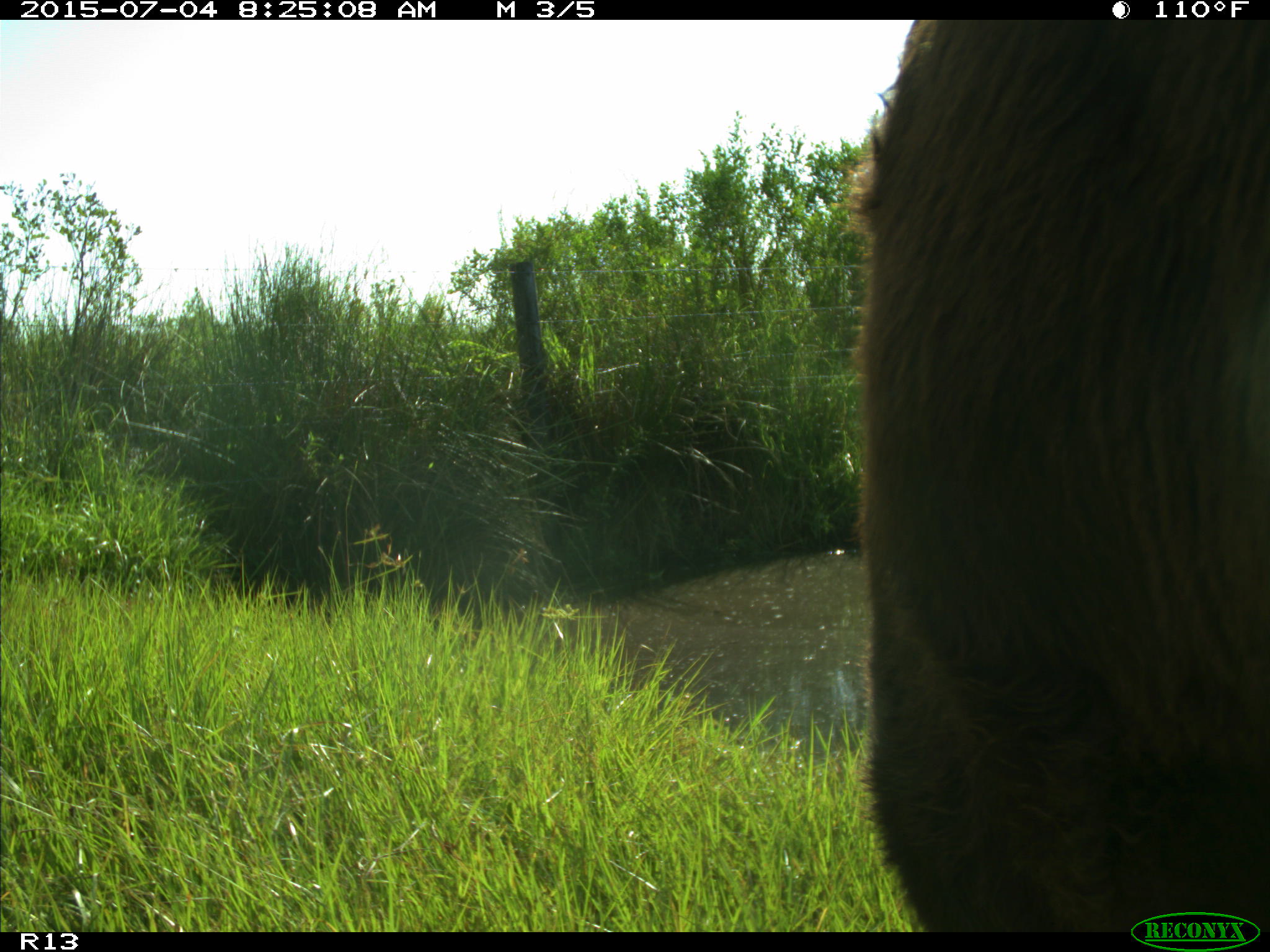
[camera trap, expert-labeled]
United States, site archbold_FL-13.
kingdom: Animalia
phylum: Chordata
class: Mammalia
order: Artiodactyla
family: Bovidae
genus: Bos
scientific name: Bos taurus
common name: domestic cow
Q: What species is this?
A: Bos taurus (domestic cow).